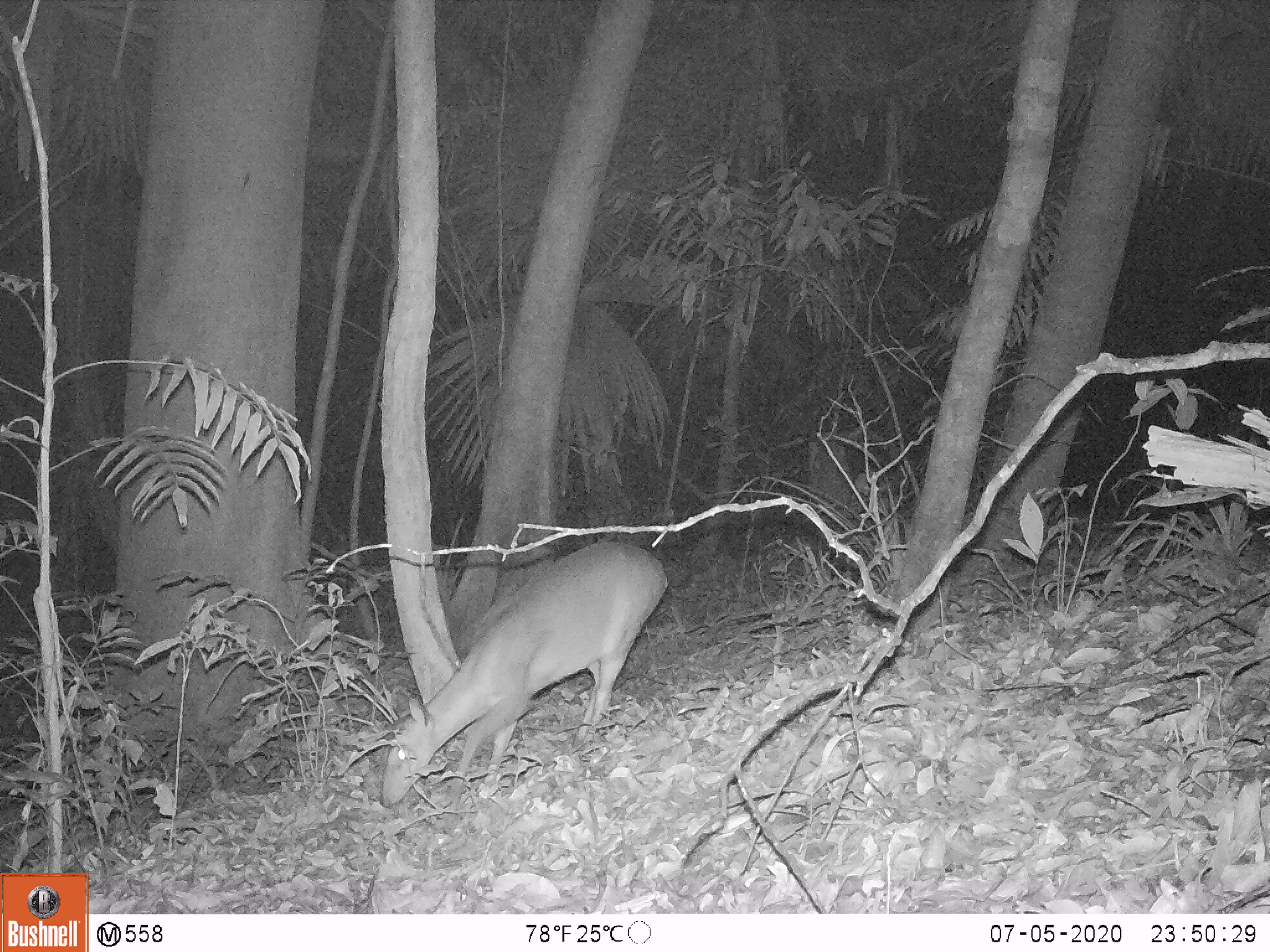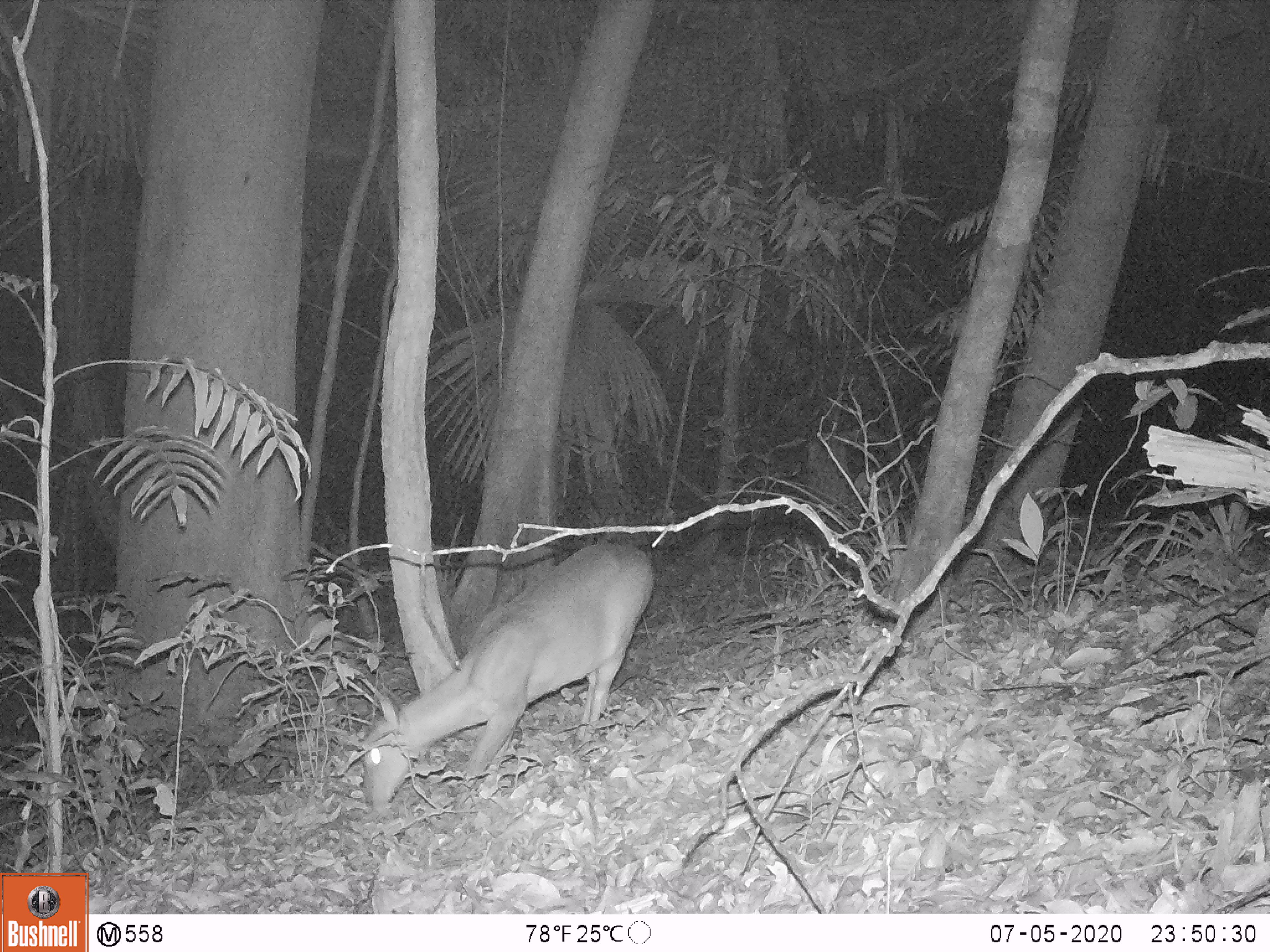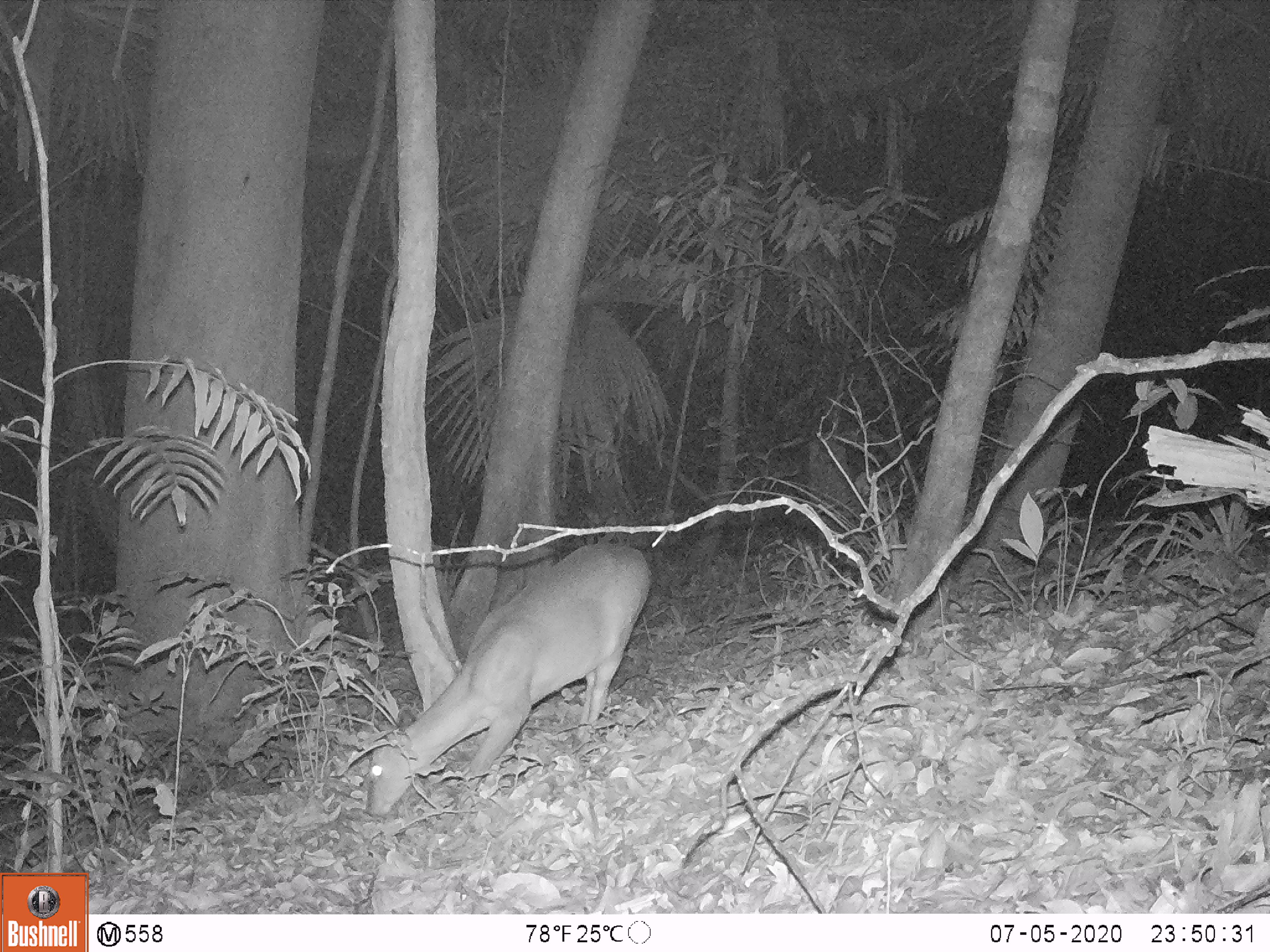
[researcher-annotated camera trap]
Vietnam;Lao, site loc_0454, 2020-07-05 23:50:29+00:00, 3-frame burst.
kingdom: Animalia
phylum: Chordata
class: Mammalia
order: Artiodactyla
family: Cervidae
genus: Muntiacus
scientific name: Muntiacus vuquangensis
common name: large-antlered muntjac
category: large antlered muntjac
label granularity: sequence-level